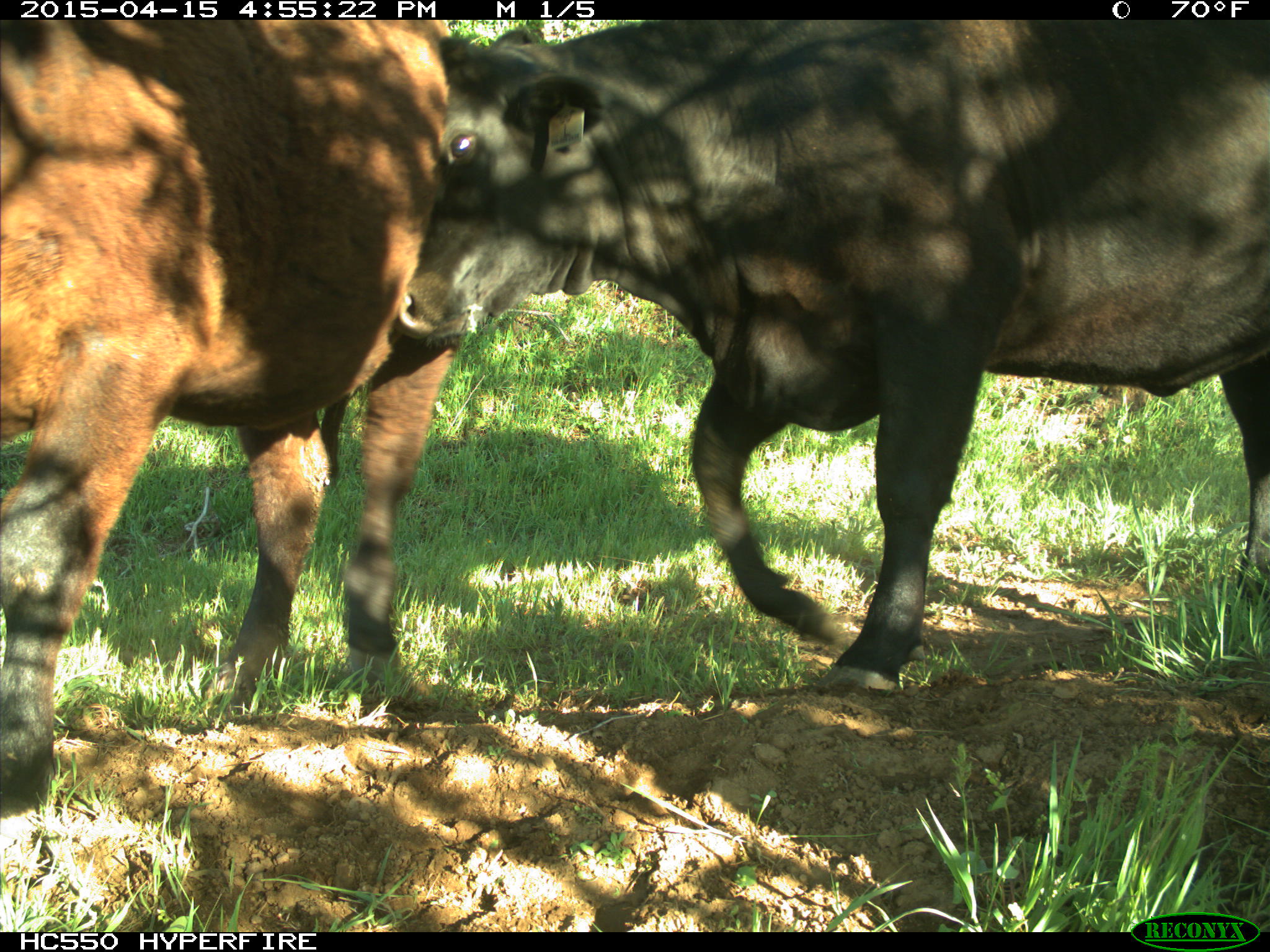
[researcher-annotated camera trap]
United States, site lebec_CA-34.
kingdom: Animalia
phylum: Chordata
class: Mammalia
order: Artiodactyla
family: Bovidae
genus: Bos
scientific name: Bos taurus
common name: domestic cow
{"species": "Bos taurus (domestic cow)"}